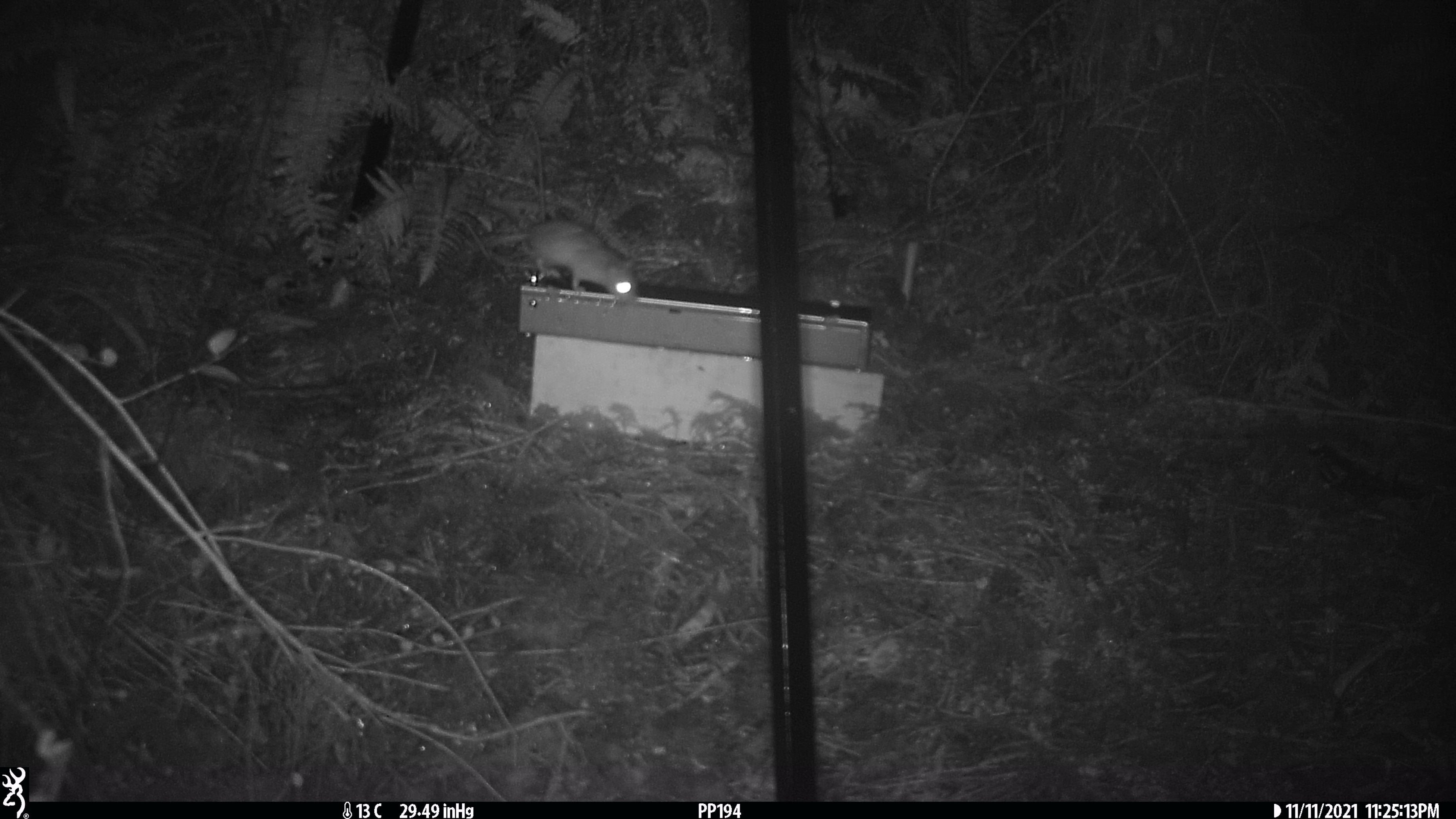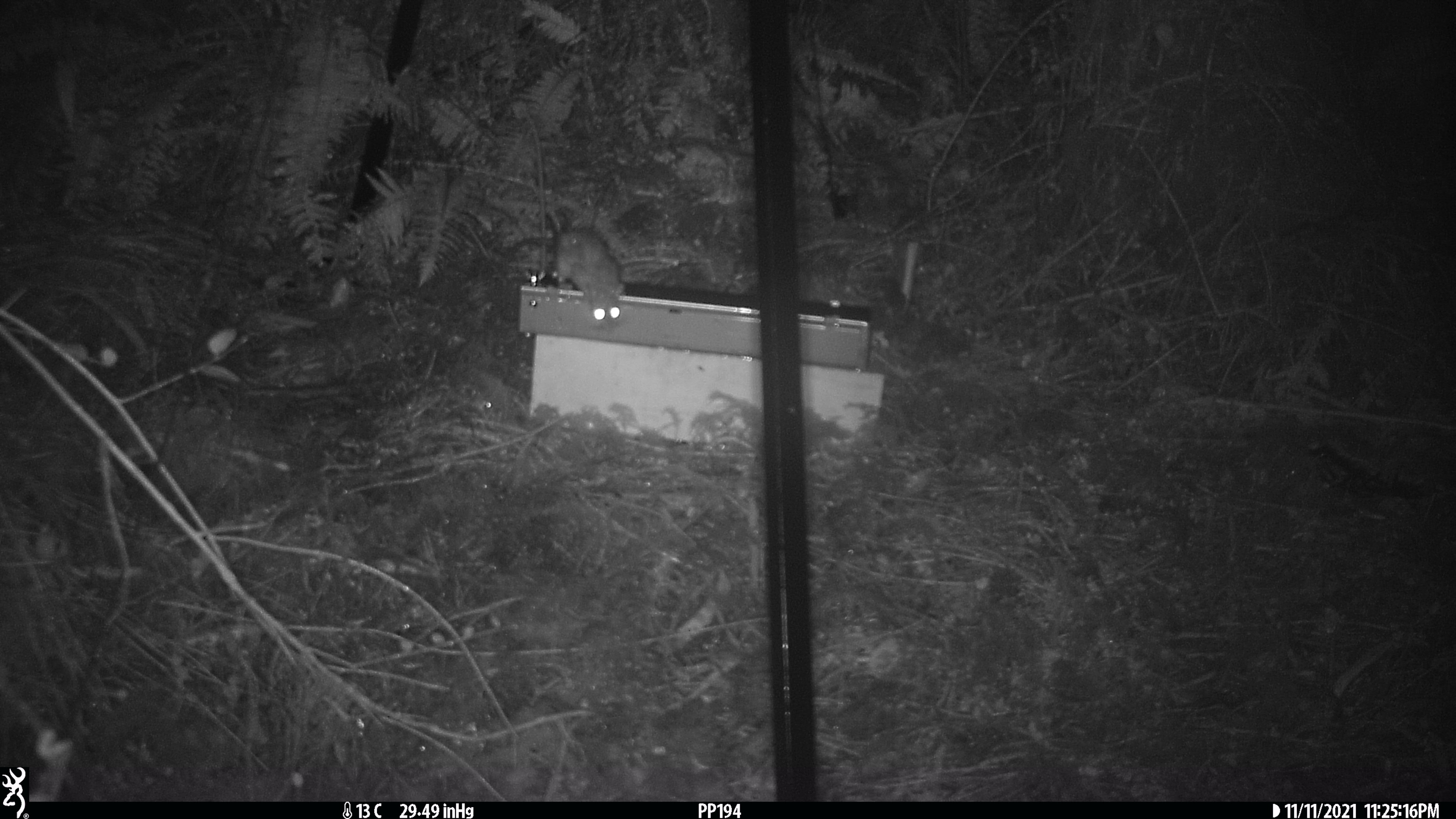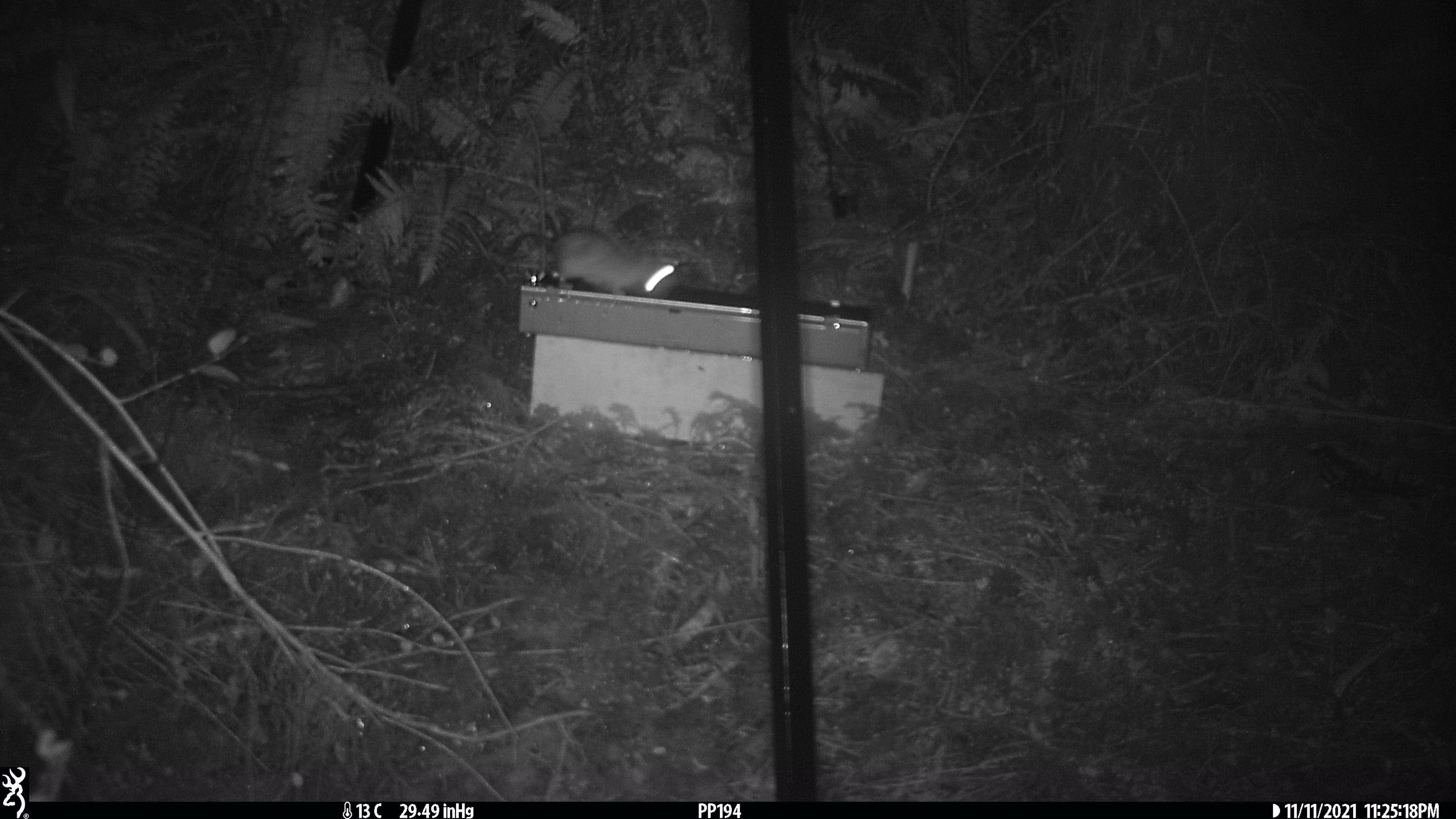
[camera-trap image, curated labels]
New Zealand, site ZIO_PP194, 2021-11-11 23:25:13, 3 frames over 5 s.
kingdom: Animalia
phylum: Chordata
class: Mammalia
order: Rodentia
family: Muridae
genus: Rattus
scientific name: Rattus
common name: rat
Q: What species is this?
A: Rat (Rattus).